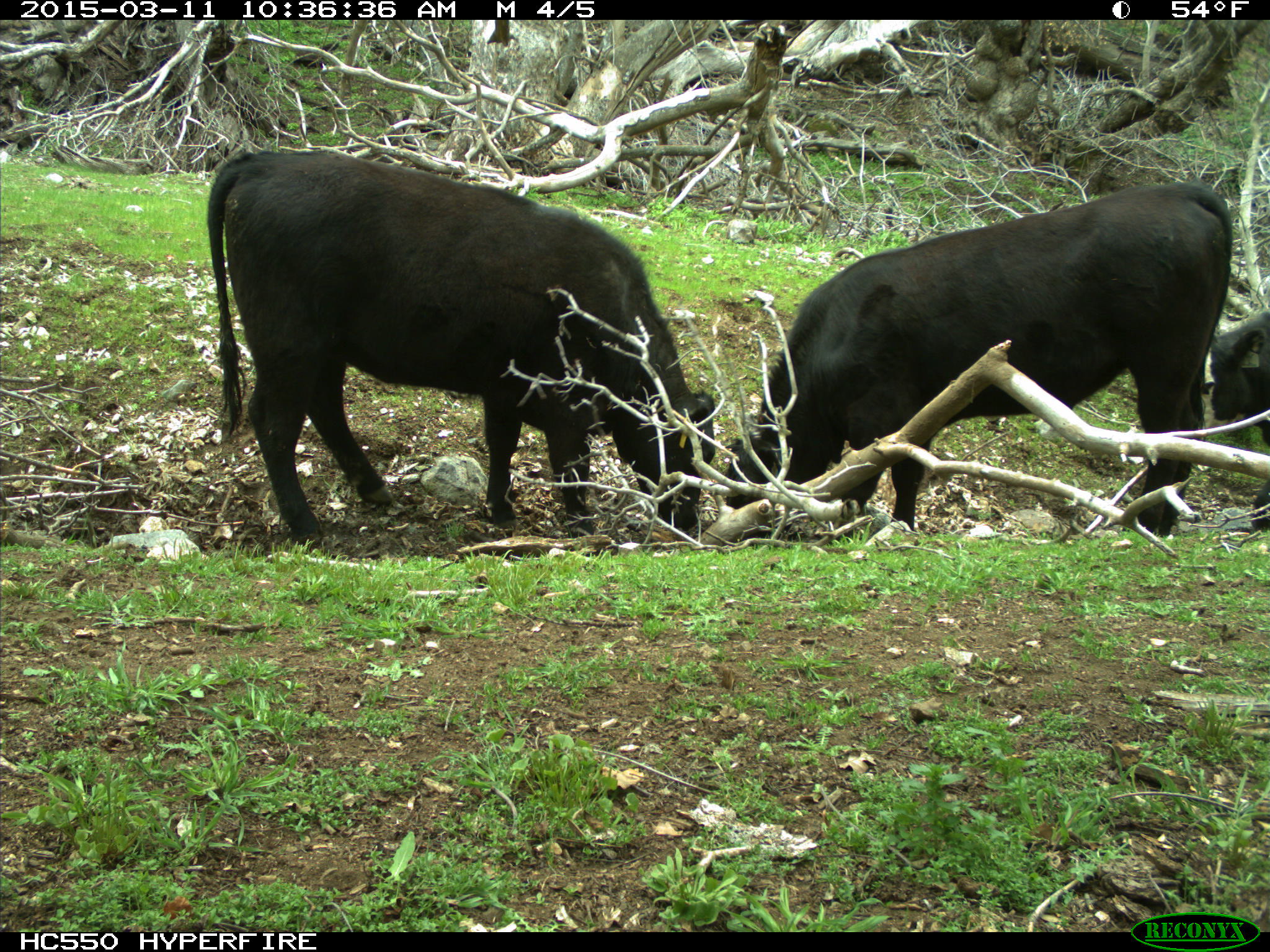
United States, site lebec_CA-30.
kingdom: Animalia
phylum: Chordata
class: Mammalia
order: Artiodactyla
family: Bovidae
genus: Bos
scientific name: Bos taurus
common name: domestic cow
Bos taurus (domestic cow).